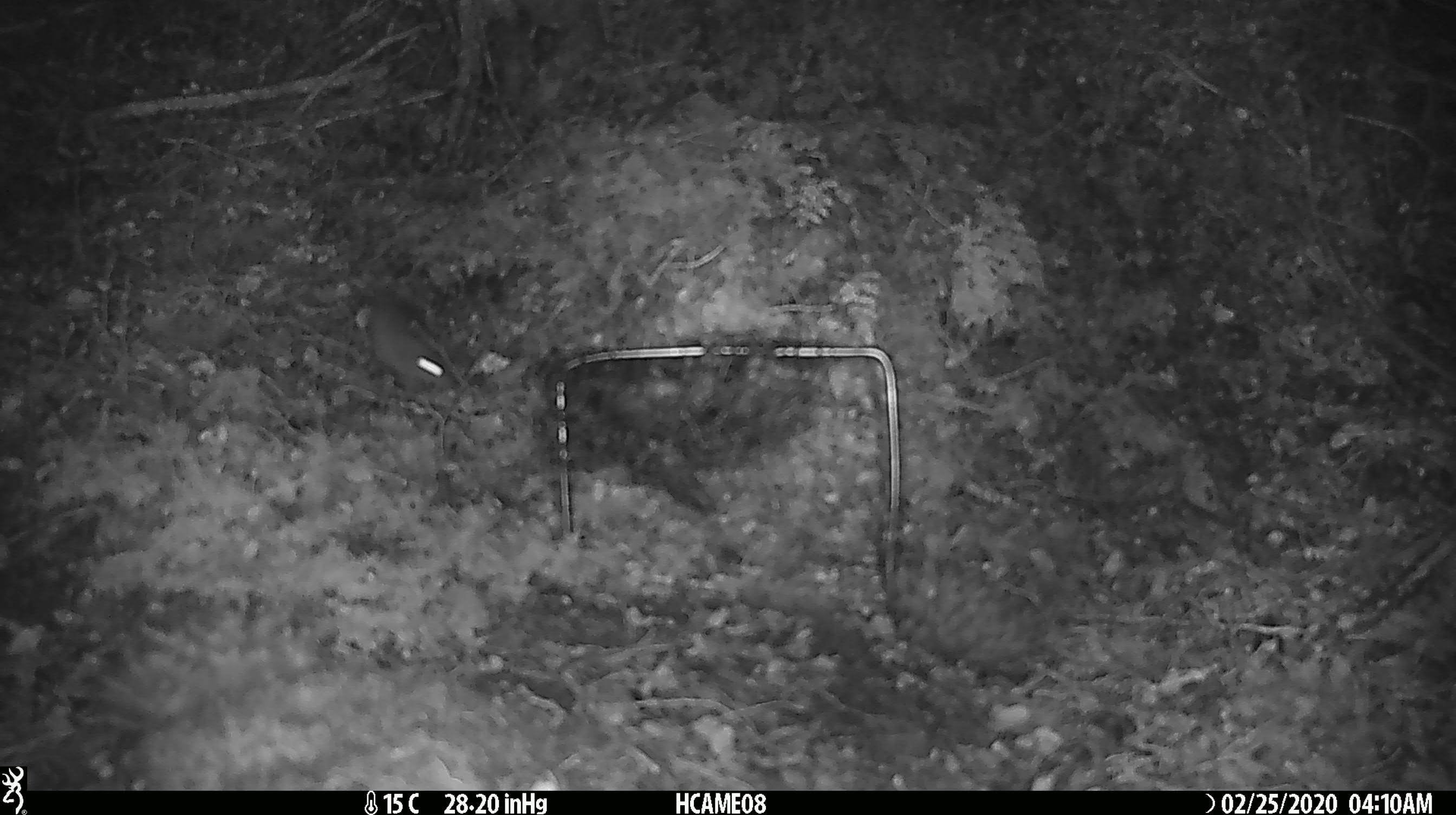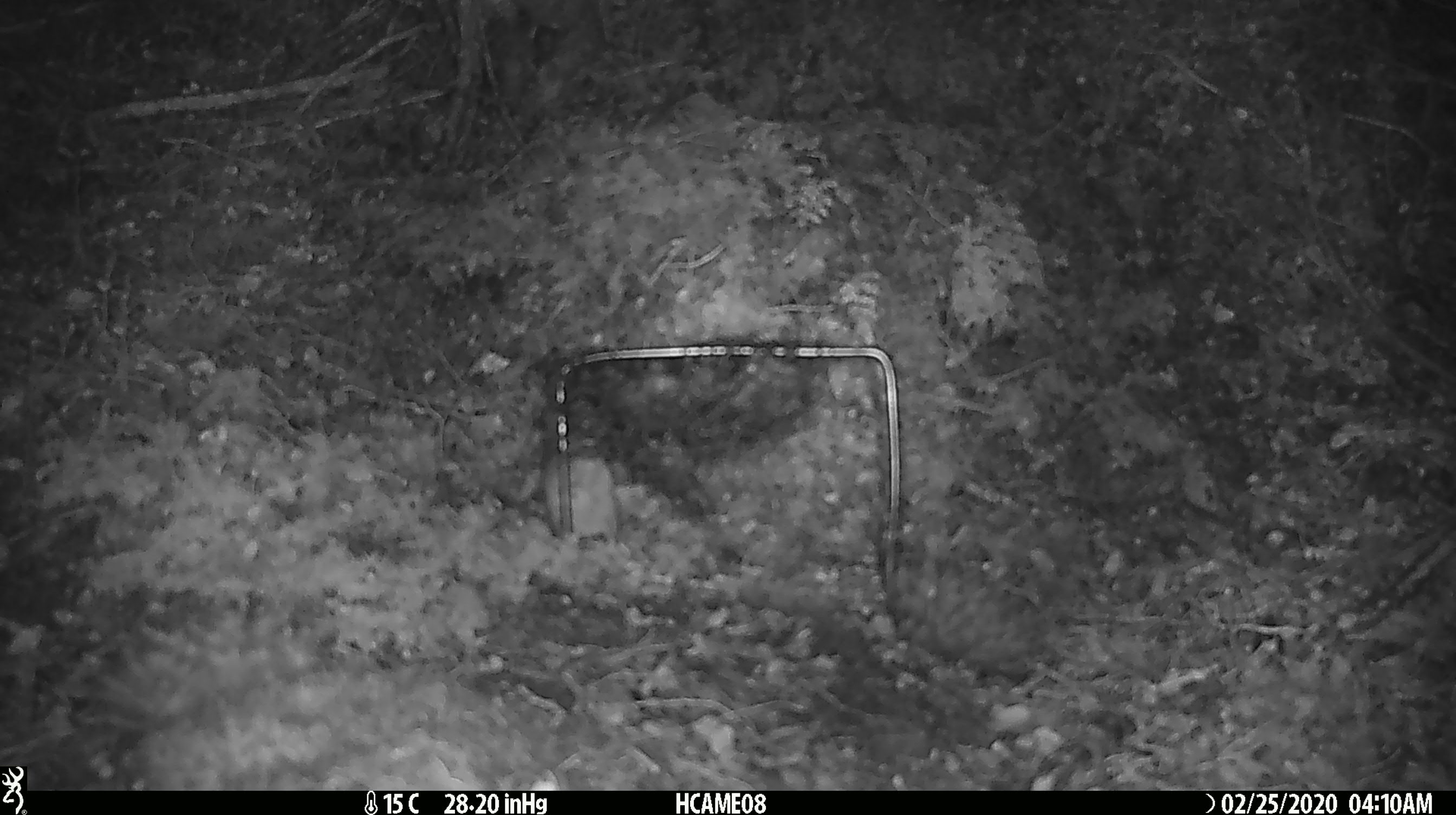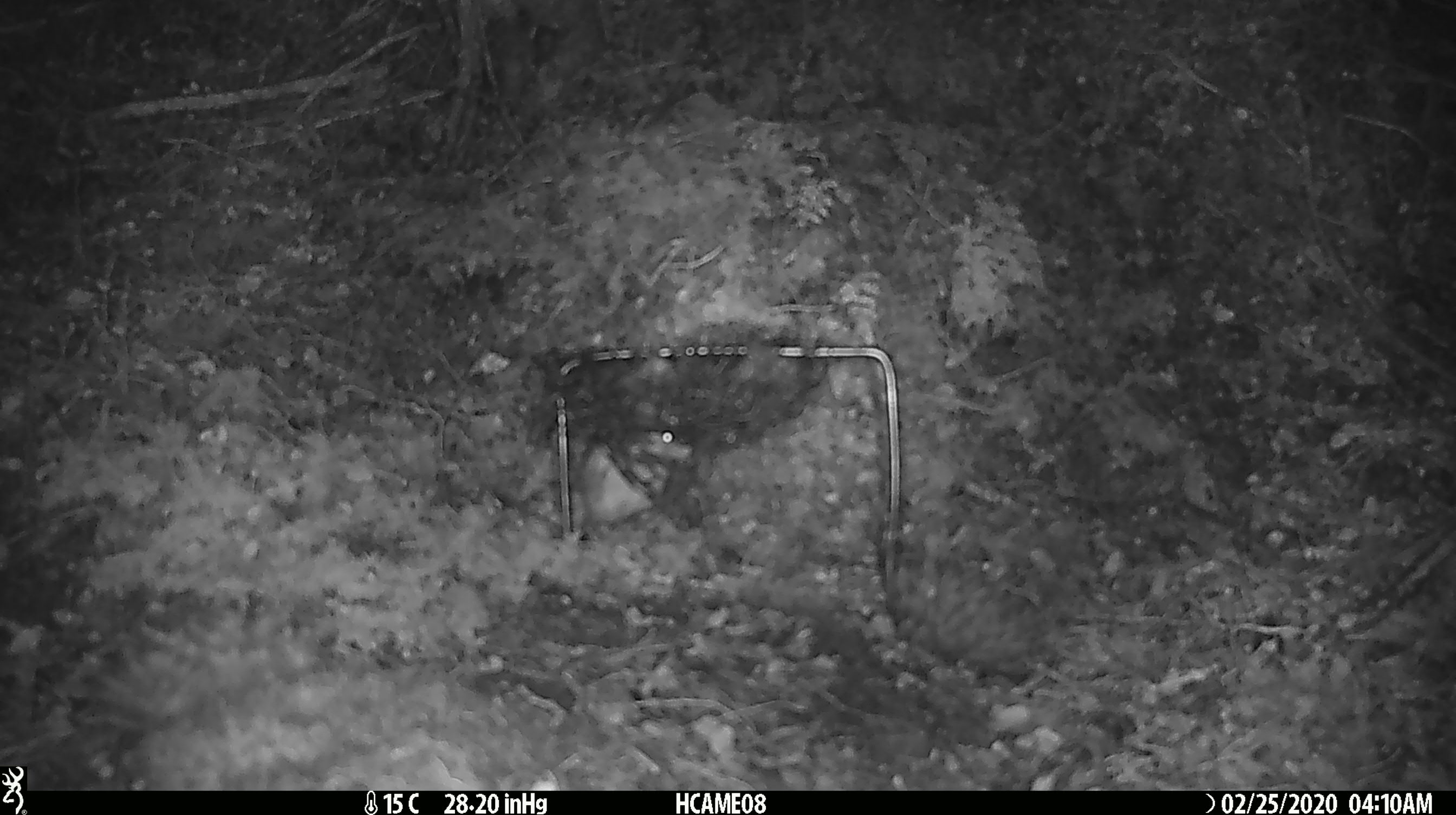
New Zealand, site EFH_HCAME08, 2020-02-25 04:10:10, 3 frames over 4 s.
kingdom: Animalia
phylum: Chordata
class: Mammalia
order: Rodentia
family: Muridae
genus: Mus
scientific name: Mus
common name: mouse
Mouse (Mus).